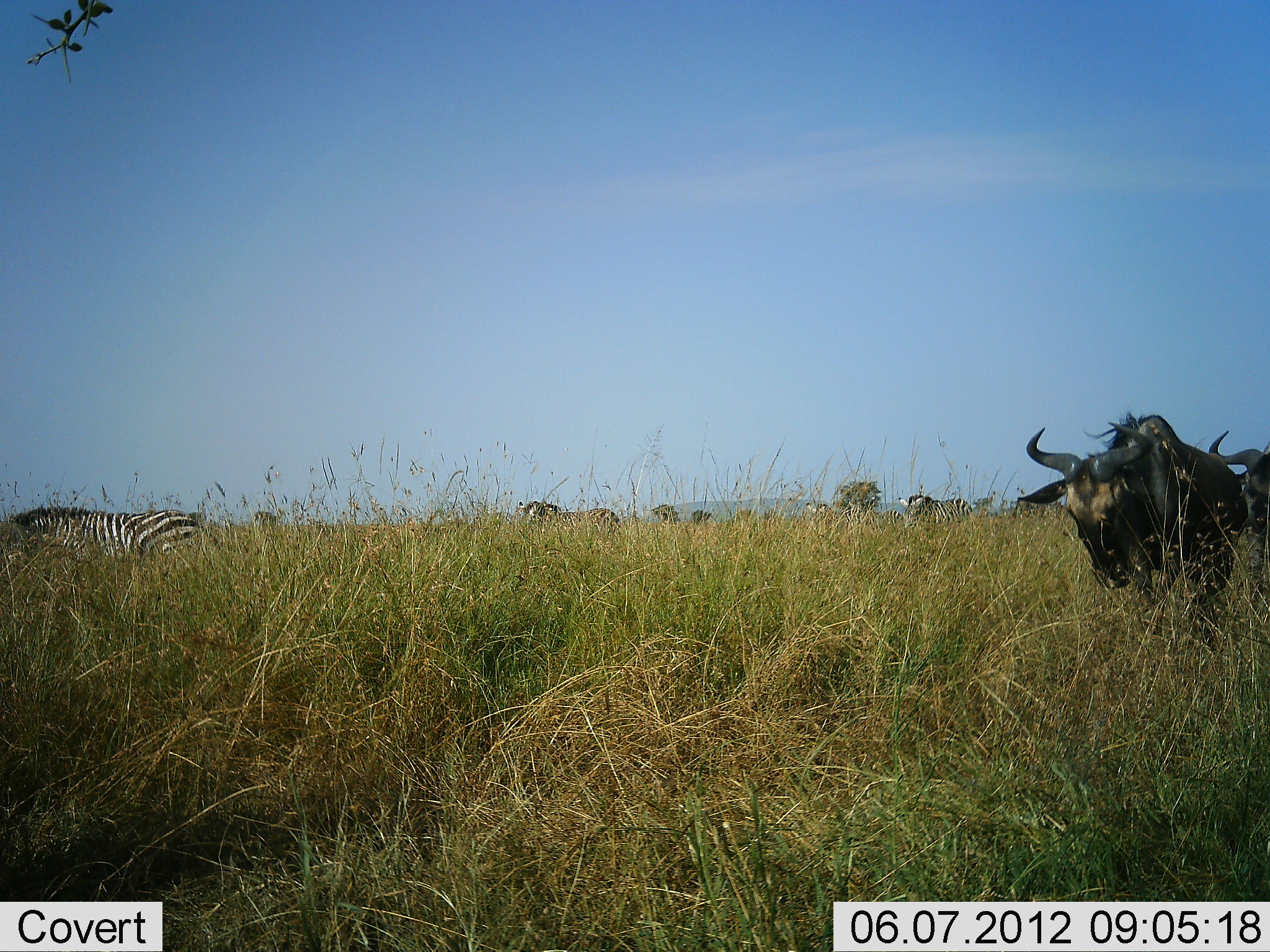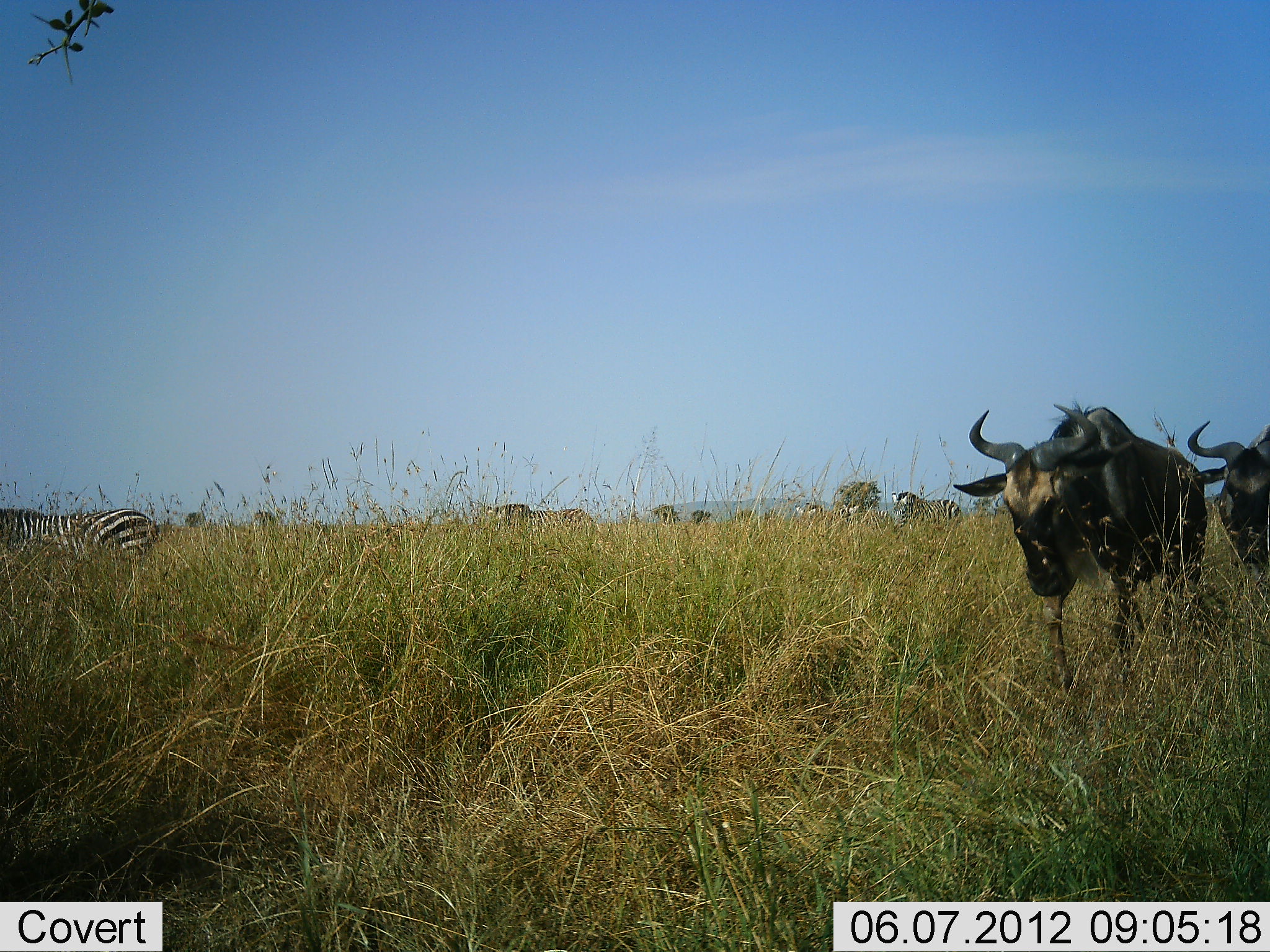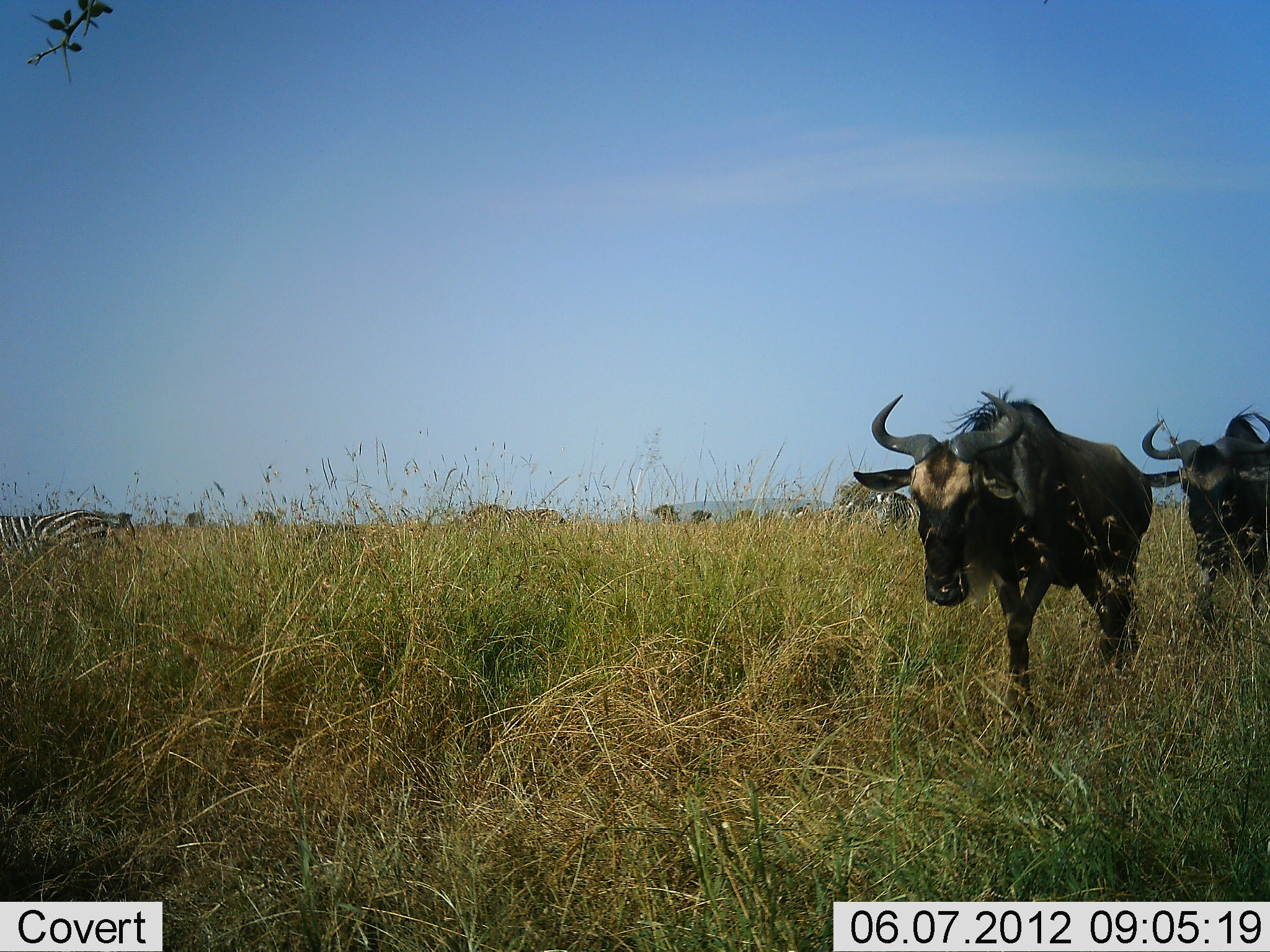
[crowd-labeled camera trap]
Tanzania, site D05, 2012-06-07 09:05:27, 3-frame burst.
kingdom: Animalia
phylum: Chordata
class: Mammalia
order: Artiodactyla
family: Bovidae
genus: Connochaetes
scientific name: Connochaetes taurinus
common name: blue wildebeest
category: wildebeest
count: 2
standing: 15%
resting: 0%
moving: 92%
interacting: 0%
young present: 0%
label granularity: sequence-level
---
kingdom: Animalia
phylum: Chordata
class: Mammalia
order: Perissodactyla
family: Equidae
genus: Equus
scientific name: Equus quagga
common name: plains zebra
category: zebra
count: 5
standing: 30%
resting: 0%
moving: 90%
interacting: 0%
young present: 10%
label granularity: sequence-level